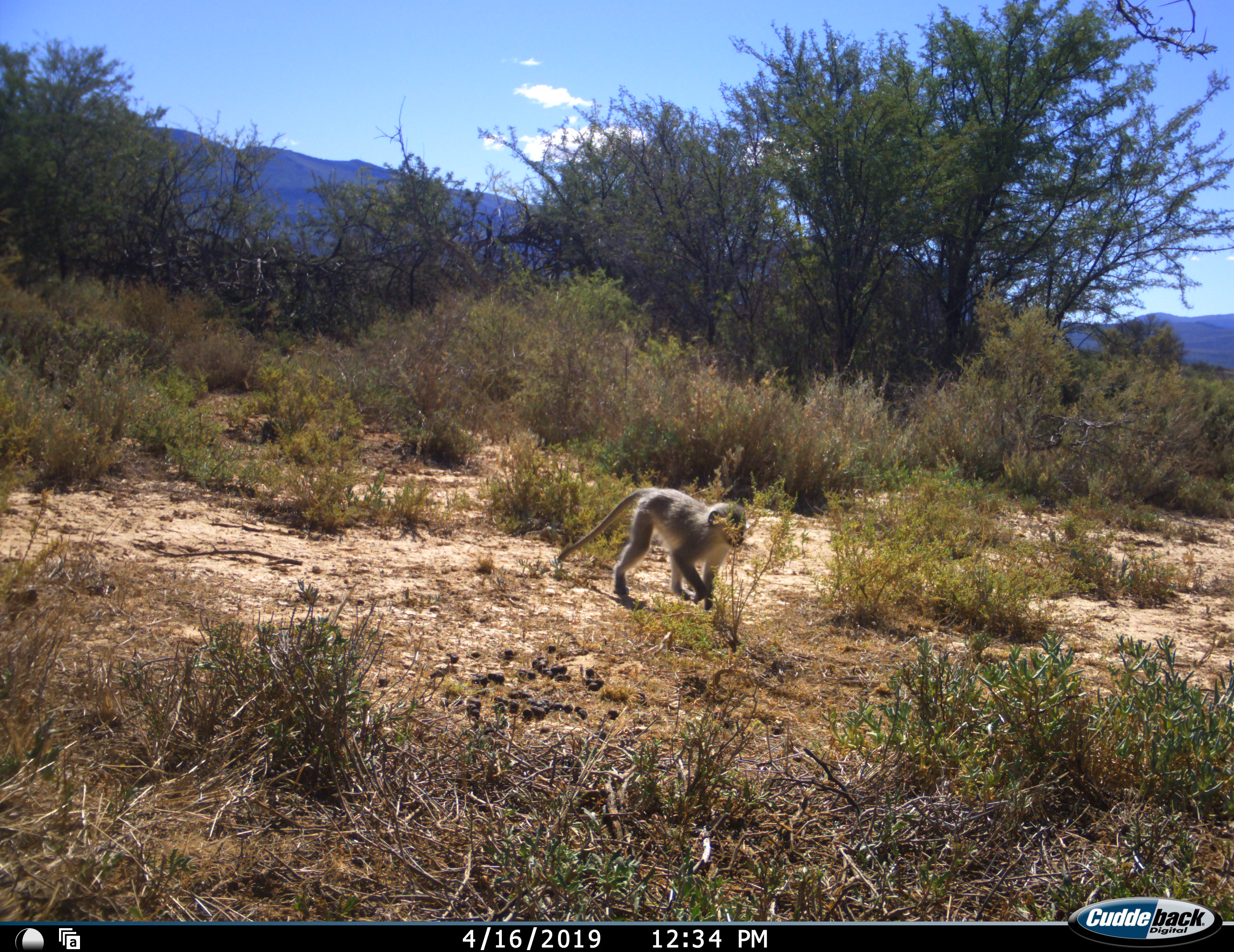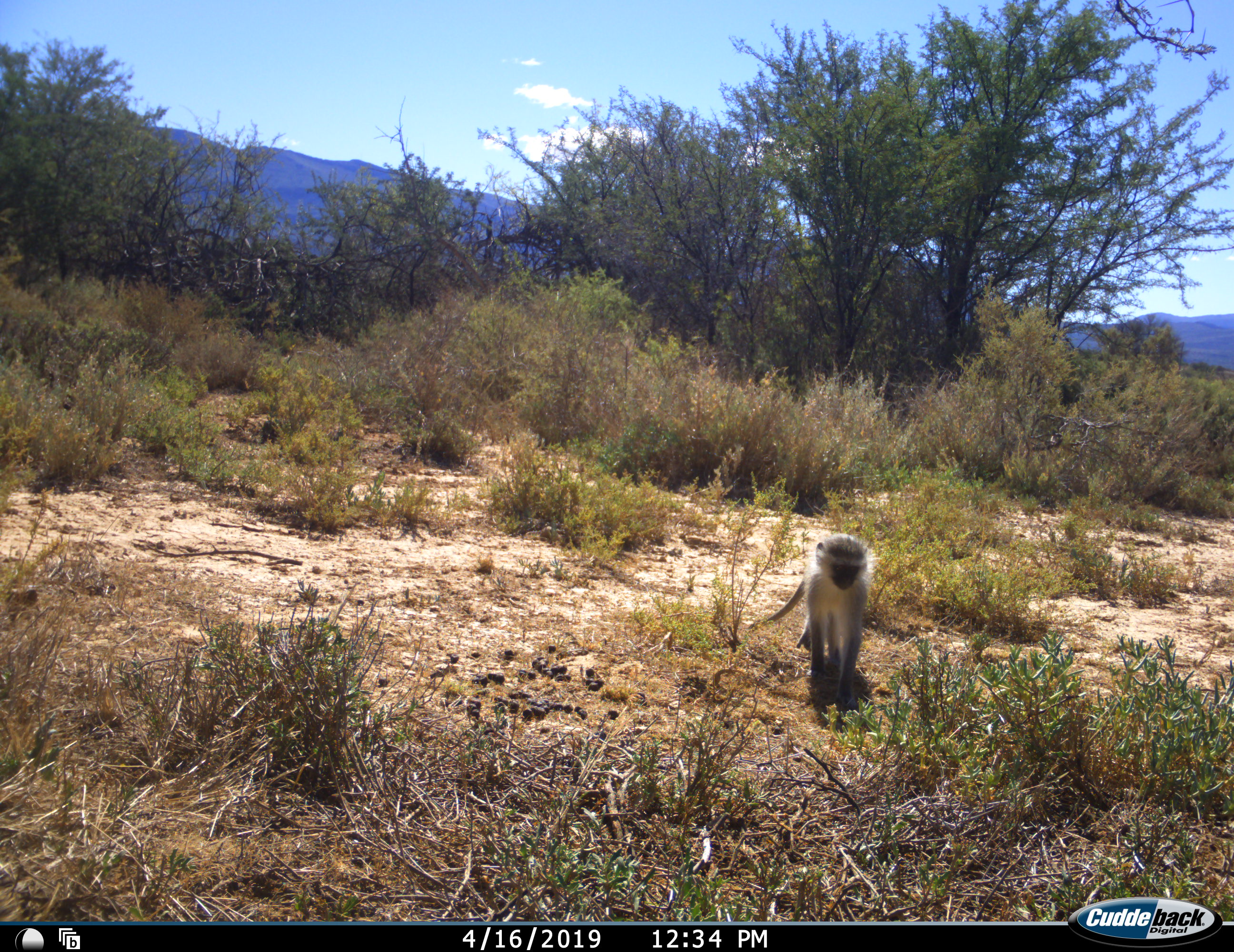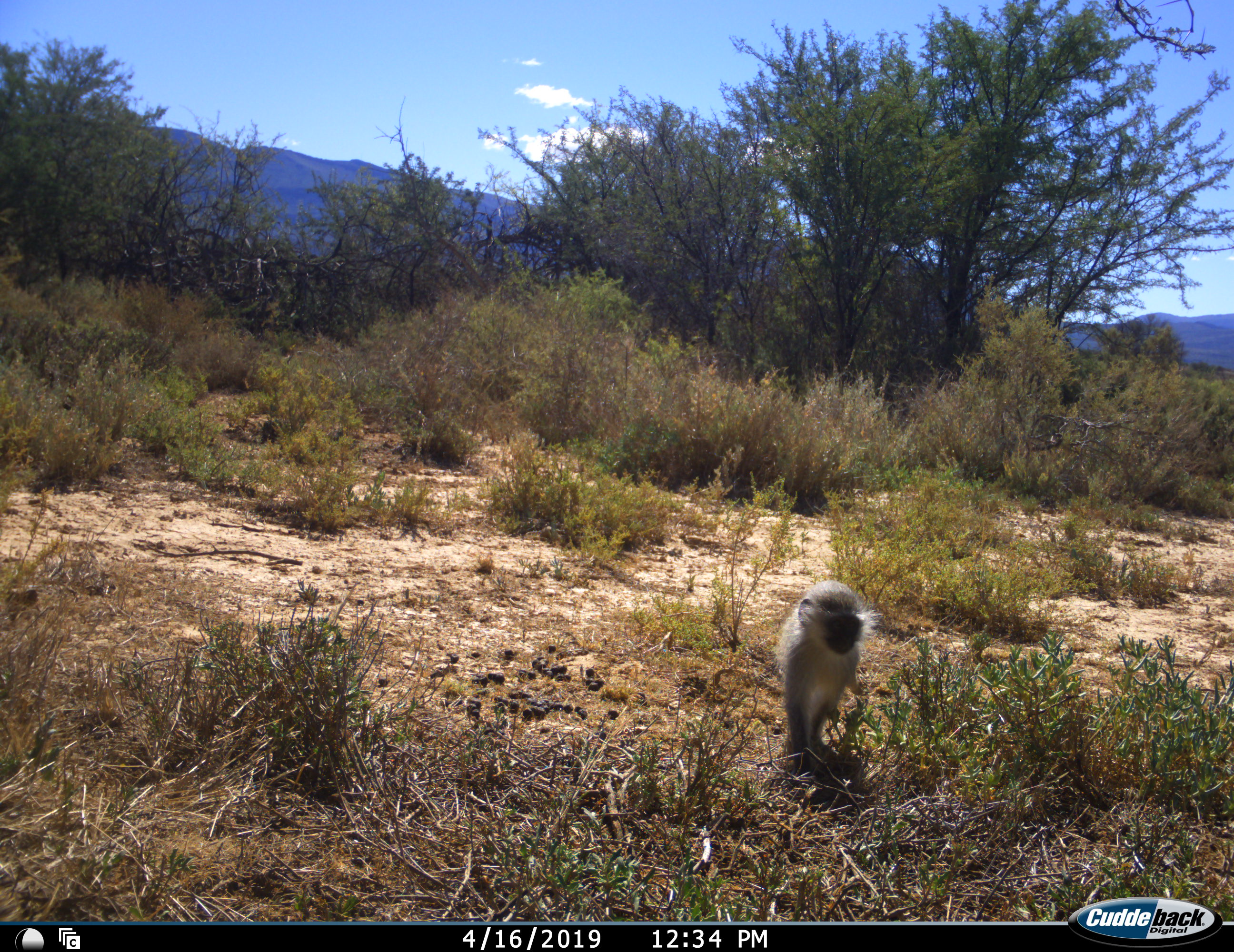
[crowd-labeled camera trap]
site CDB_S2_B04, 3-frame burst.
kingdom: Animalia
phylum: Chordata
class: Mammalia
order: Primates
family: Cercopithecidae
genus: Chlorocebus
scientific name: Chlorocebus pygerythrus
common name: vervet monkey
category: monkeyvervet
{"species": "monkeyvervet (vervet monkey) (Chlorocebus pygerythrus)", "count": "1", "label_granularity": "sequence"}